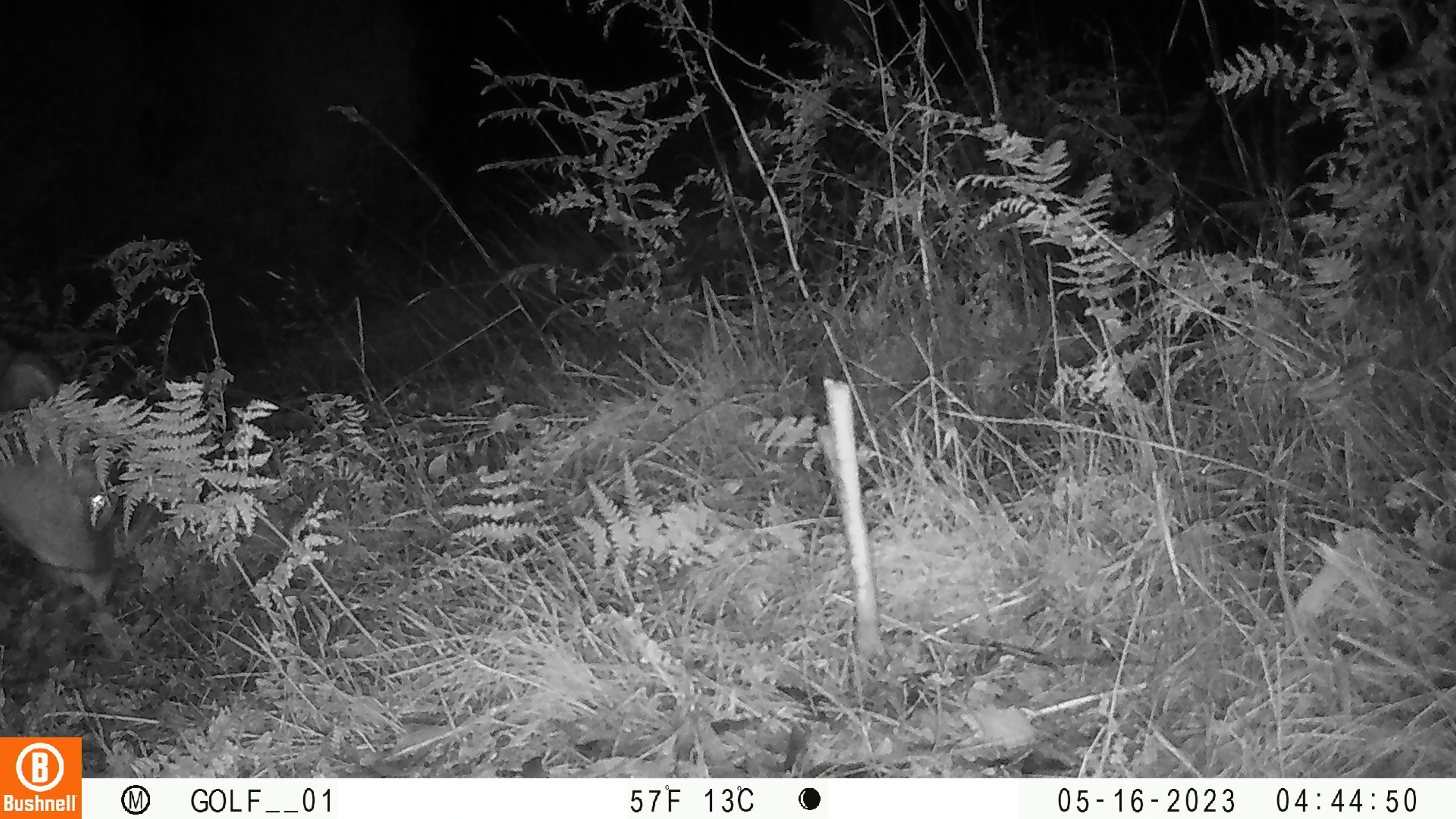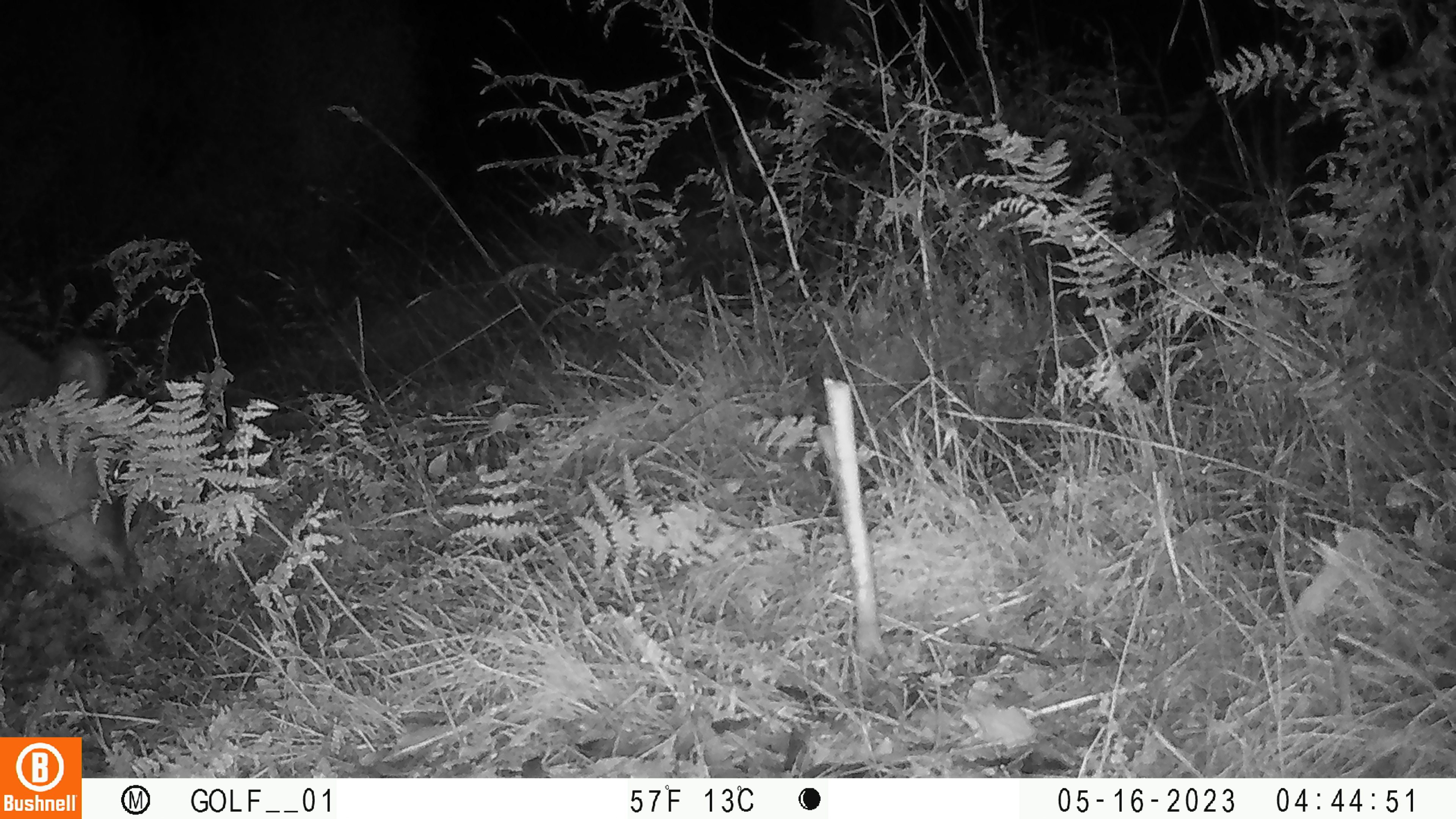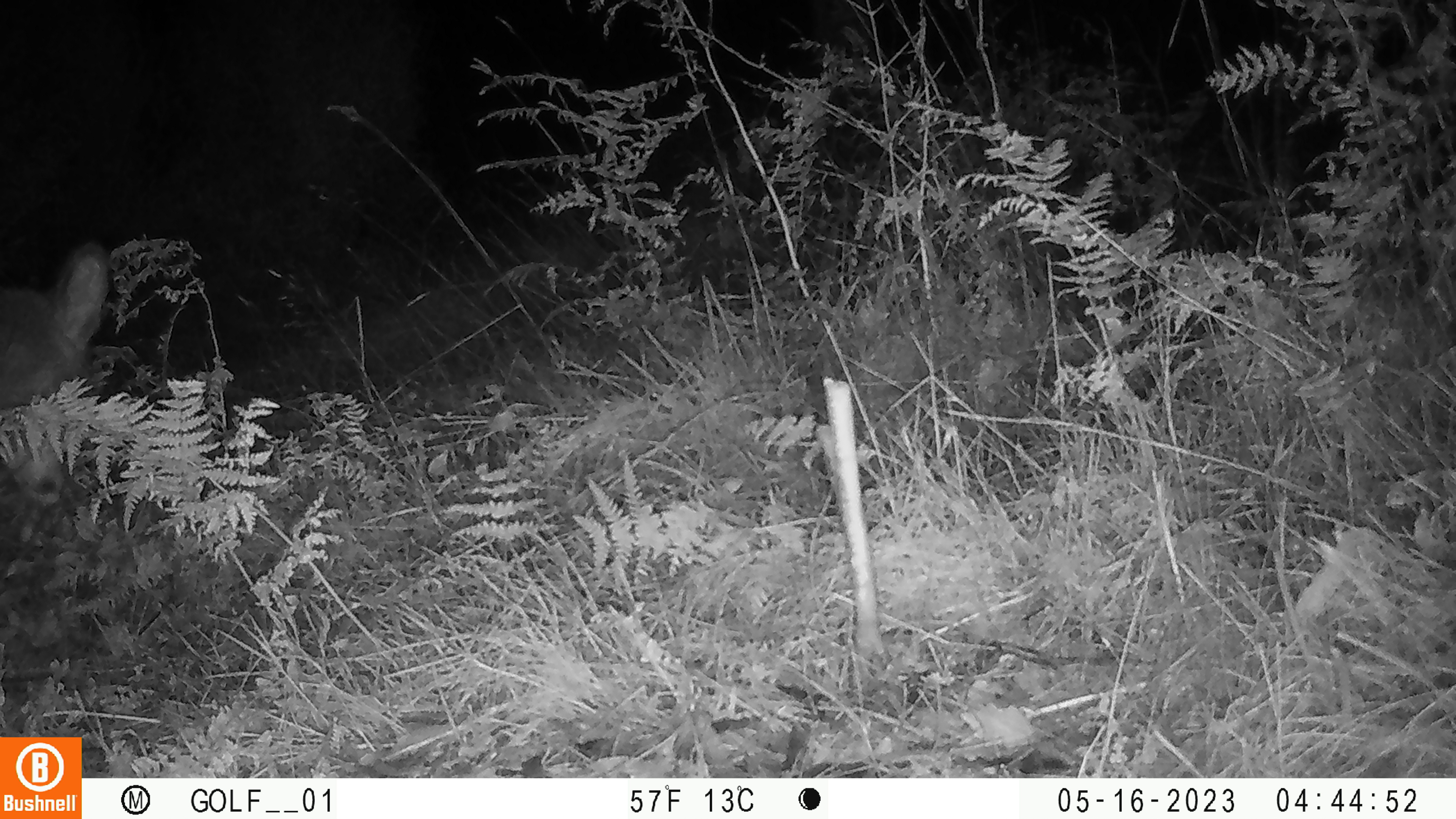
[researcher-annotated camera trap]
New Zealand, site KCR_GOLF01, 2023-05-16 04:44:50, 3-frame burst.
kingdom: Animalia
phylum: Chordata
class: Mammalia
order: Artiodactyla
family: Cervidae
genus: Odocoileus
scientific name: Odocoileus virginianus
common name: white-tailed deer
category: white tailed deer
White tailed deer (white-tailed deer) (Odocoileus virginianus).